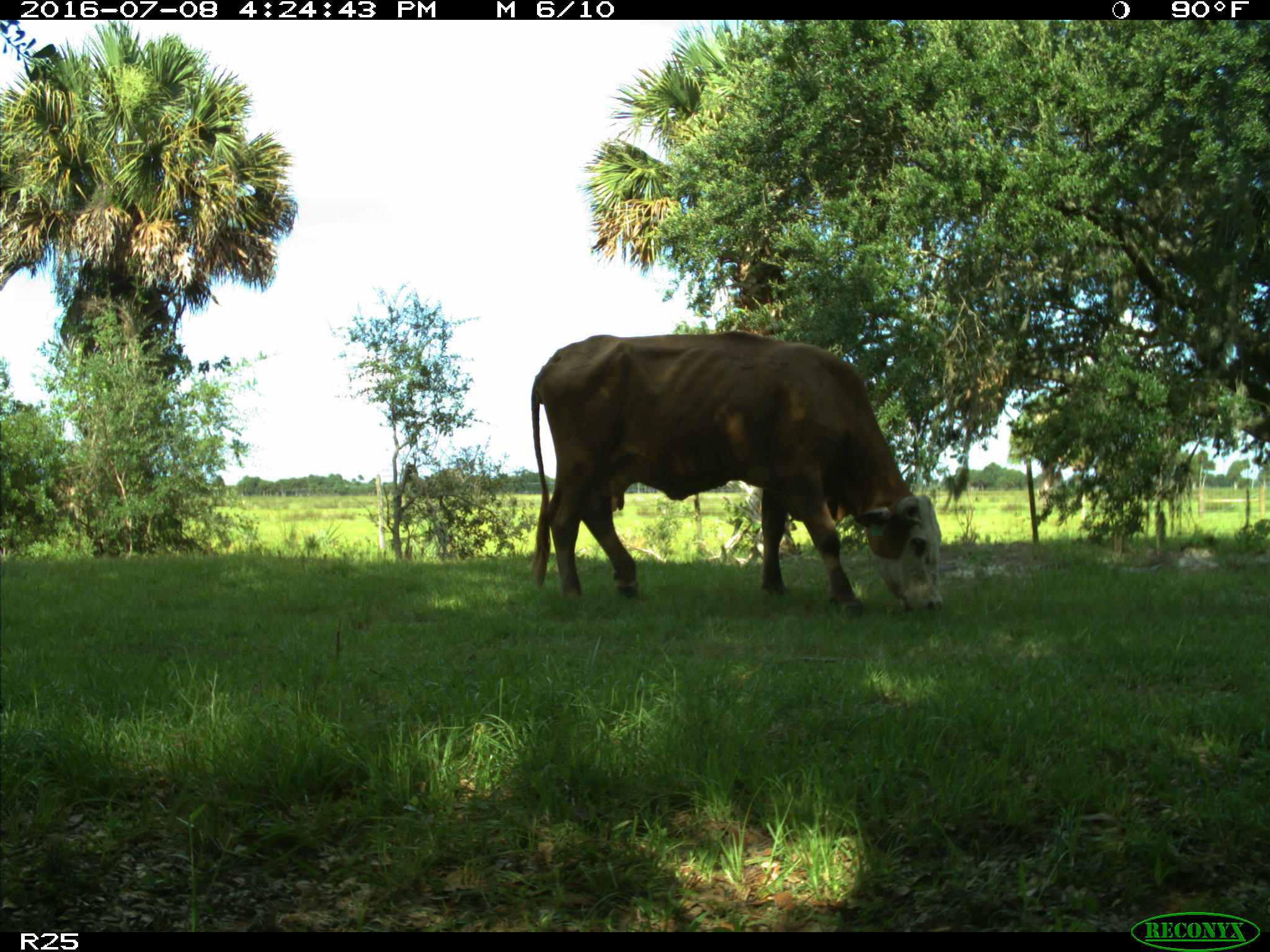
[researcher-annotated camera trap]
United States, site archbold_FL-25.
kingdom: Animalia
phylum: Chordata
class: Mammalia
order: Artiodactyla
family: Bovidae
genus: Bos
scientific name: Bos taurus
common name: domestic cow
Bos taurus (domestic cow).